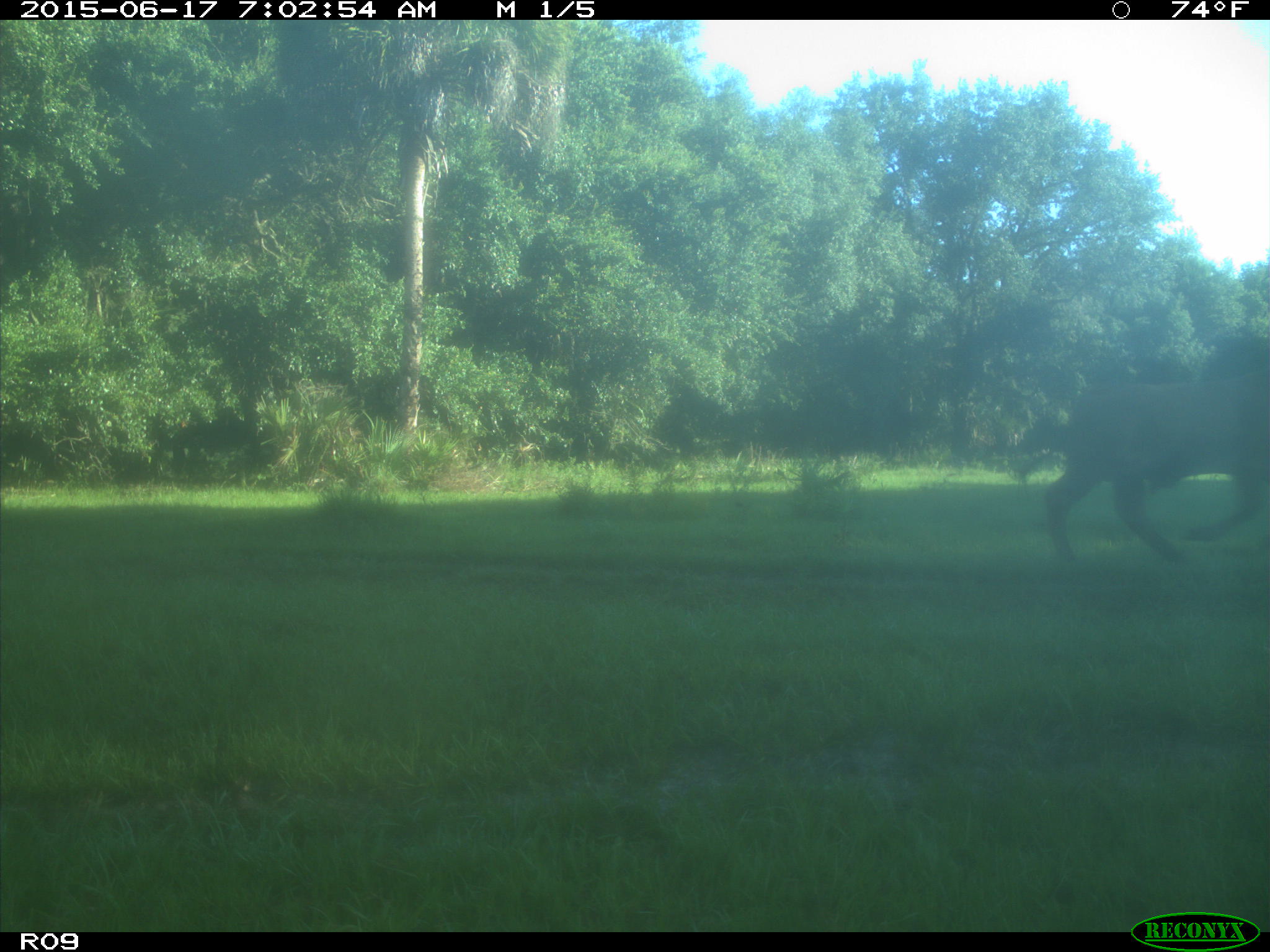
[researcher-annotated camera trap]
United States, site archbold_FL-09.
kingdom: Animalia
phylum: Chordata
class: Mammalia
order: Artiodactyla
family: Bovidae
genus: Bos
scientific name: Bos taurus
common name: domestic cow